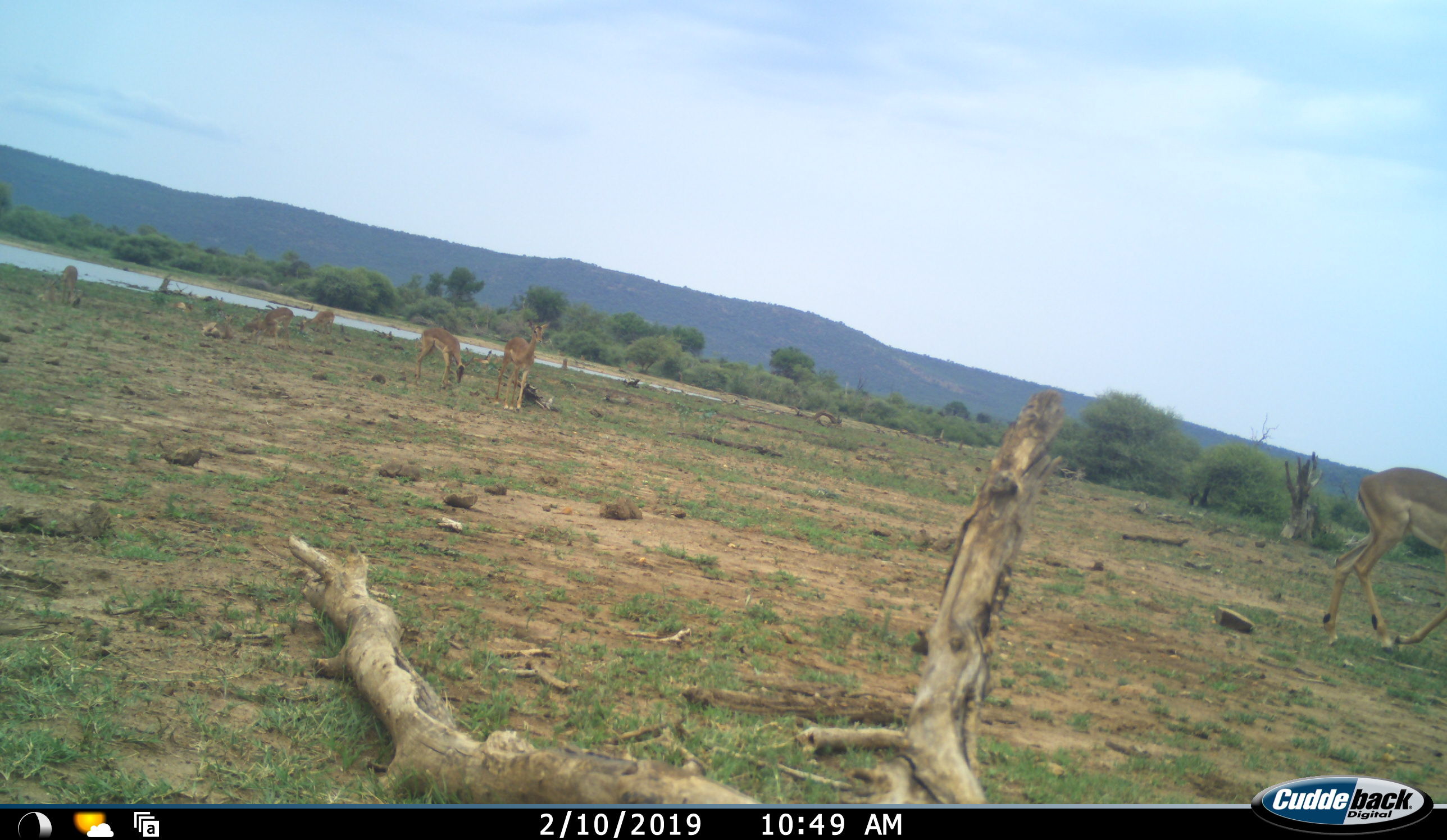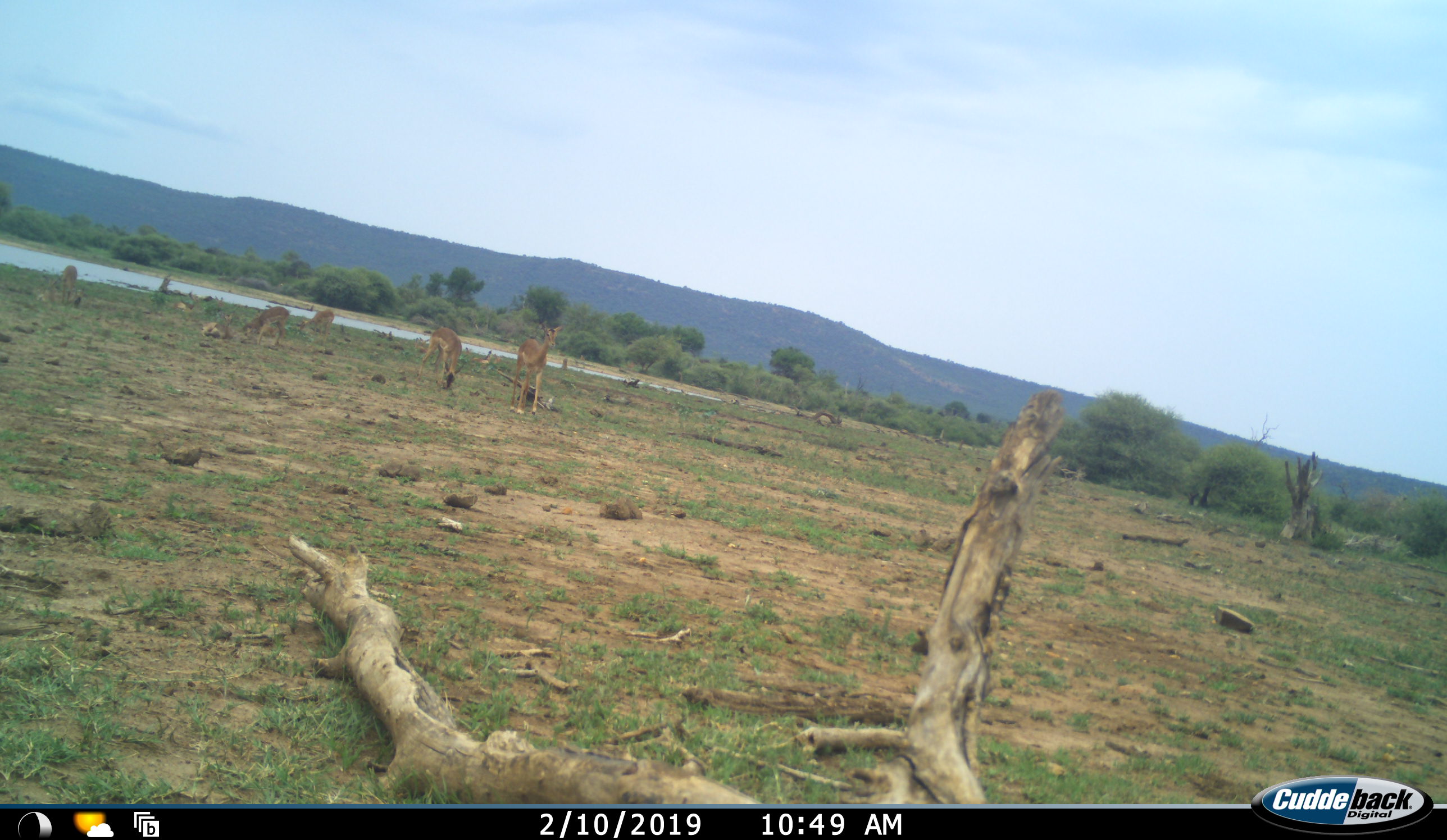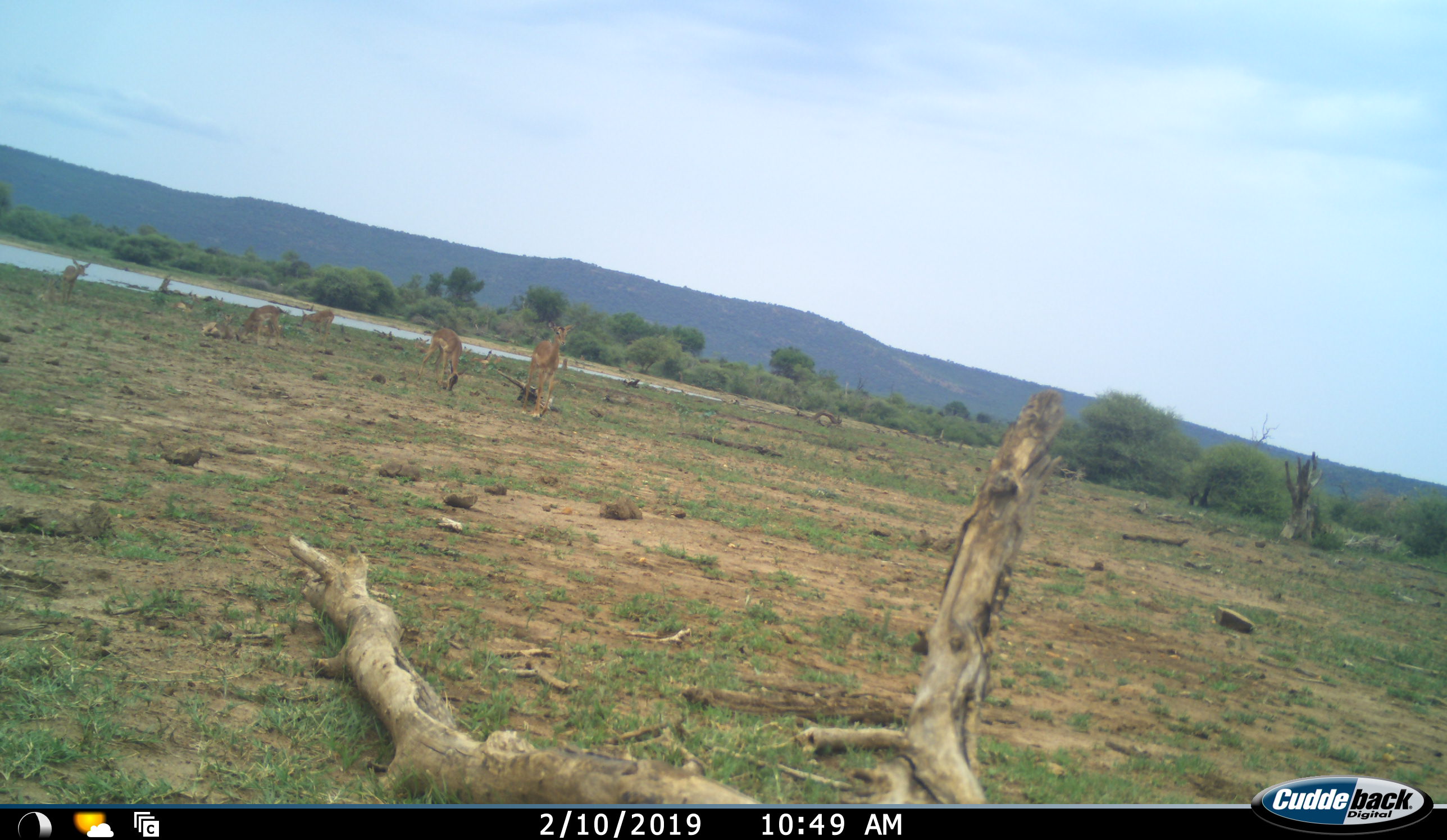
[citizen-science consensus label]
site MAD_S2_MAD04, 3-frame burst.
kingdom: Animalia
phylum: Chordata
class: Mammalia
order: Artiodactyla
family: Bovidae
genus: Aepyceros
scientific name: Aepyceros melampus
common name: impala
Impala (Aepyceros melampus), count 7. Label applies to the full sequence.